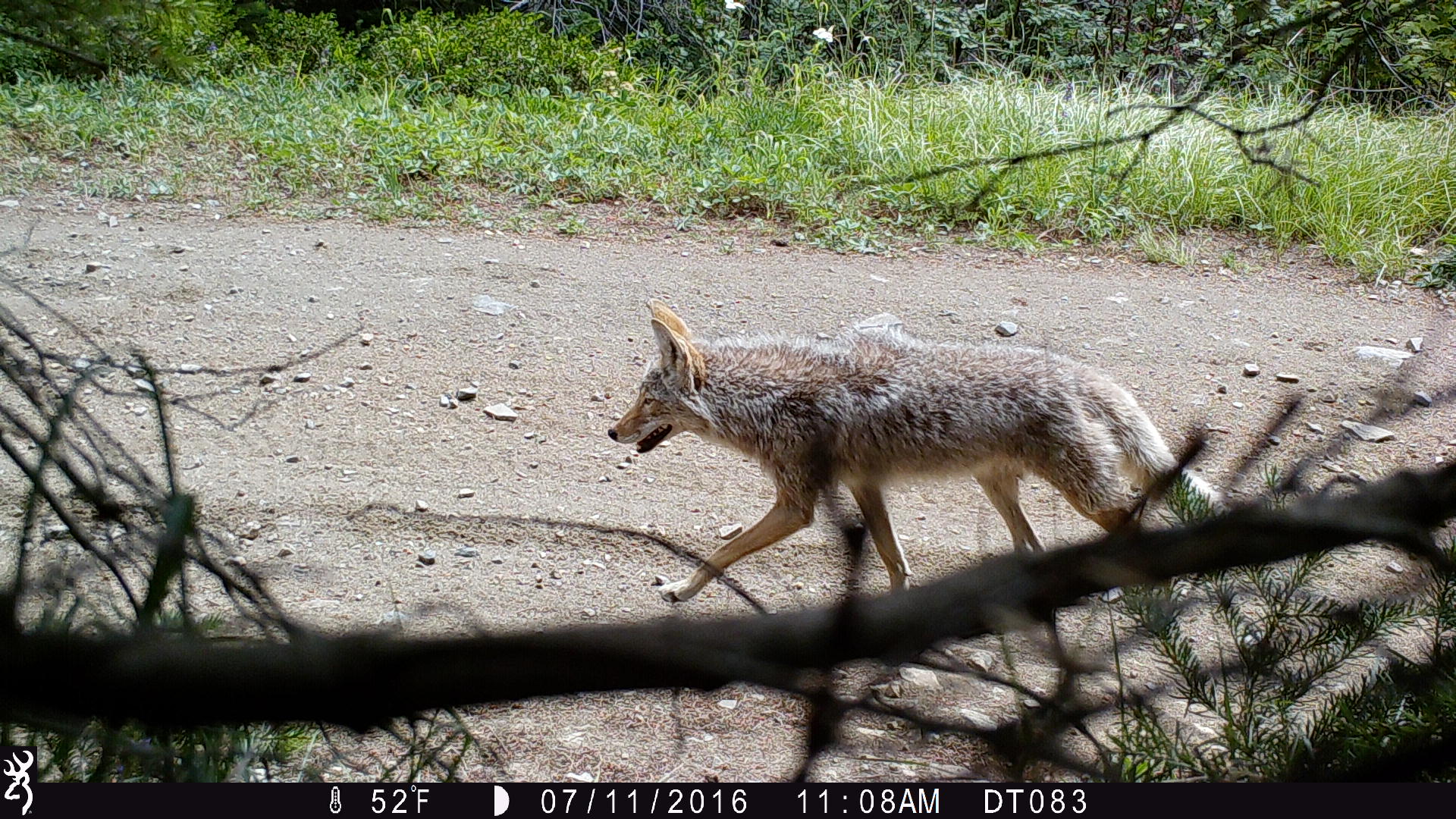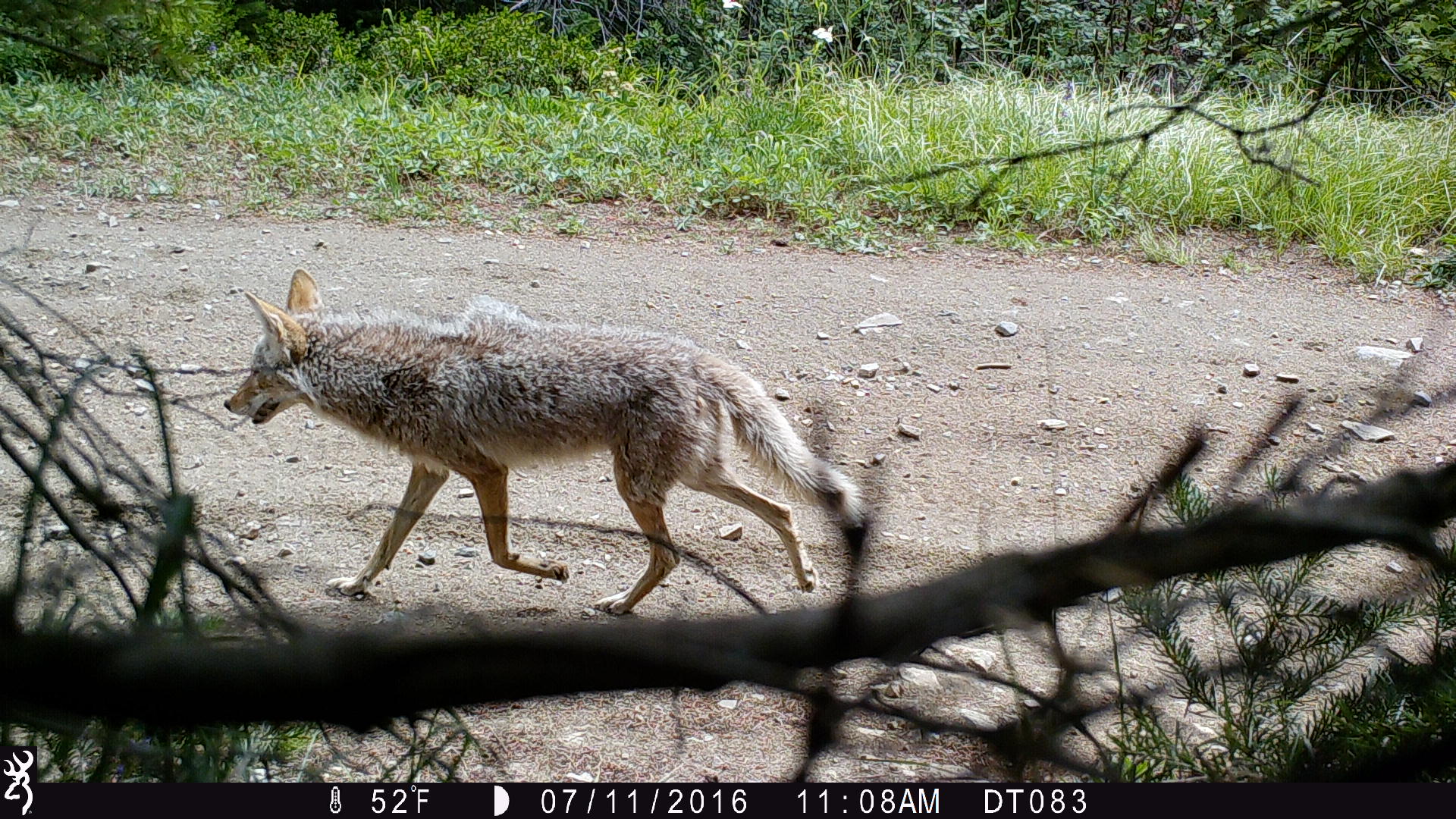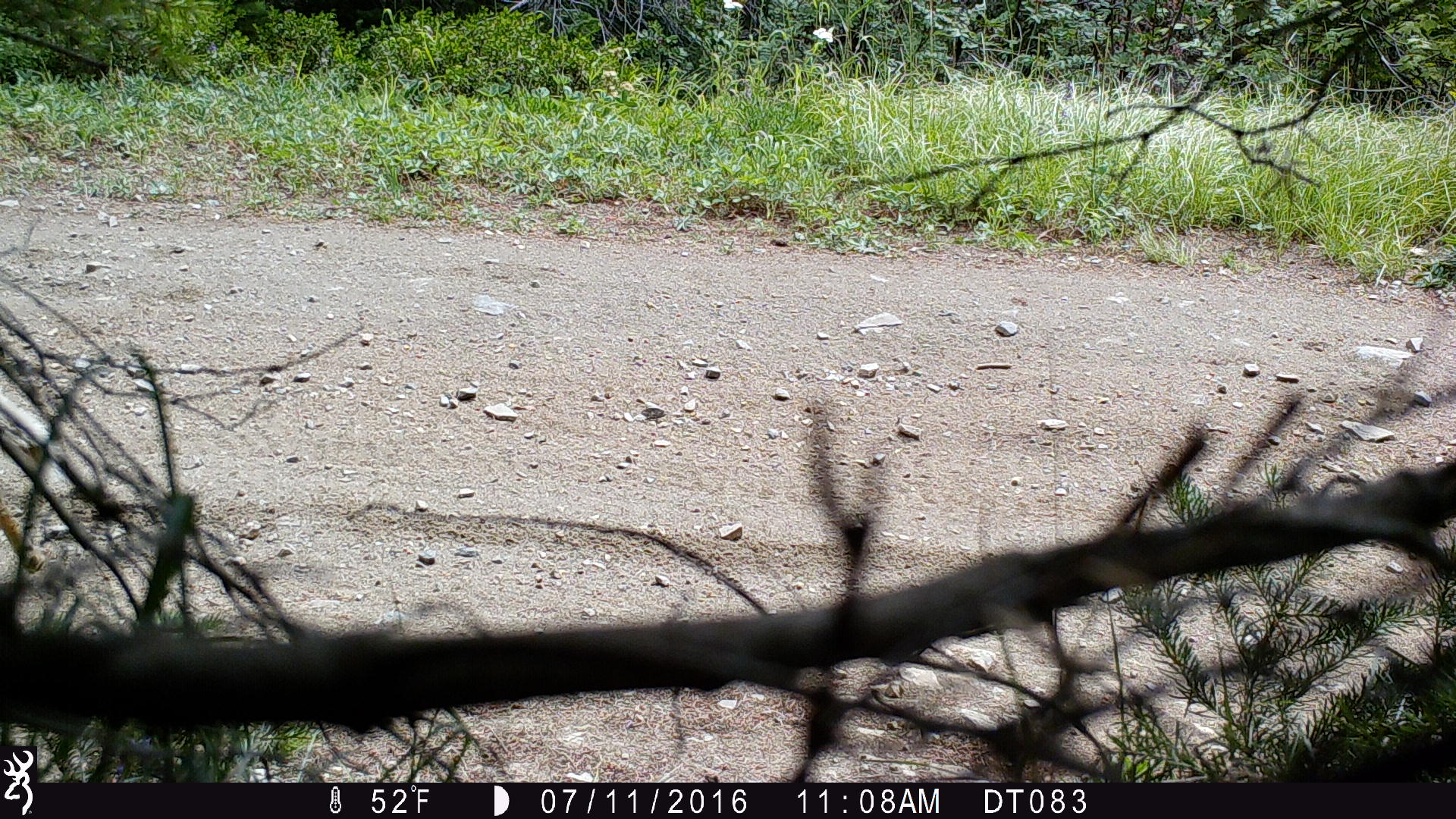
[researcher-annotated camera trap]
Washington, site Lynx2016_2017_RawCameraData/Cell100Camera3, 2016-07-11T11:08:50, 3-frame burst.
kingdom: Animalia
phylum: Chordata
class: Mammalia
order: Carnivora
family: Canidae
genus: Canis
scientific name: Canis latrans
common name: coyote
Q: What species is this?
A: Canis latrans (coyote).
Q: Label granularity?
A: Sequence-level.